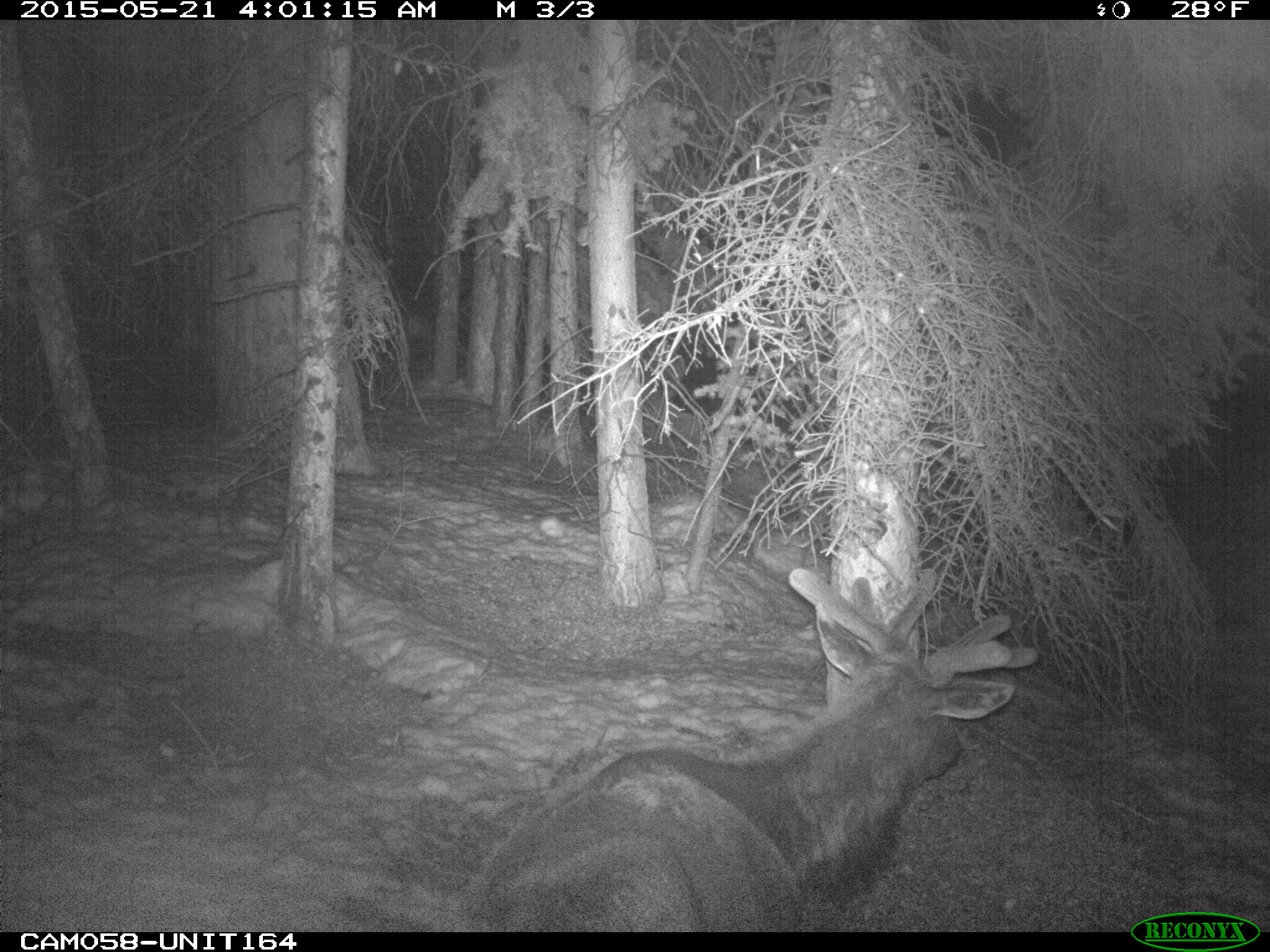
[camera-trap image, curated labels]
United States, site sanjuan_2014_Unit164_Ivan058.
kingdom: Animalia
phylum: Chordata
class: Mammalia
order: Artiodactyla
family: Cervidae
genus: Cervus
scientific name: Cervus elaphus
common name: red deer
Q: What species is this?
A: Cervus elaphus (red deer).